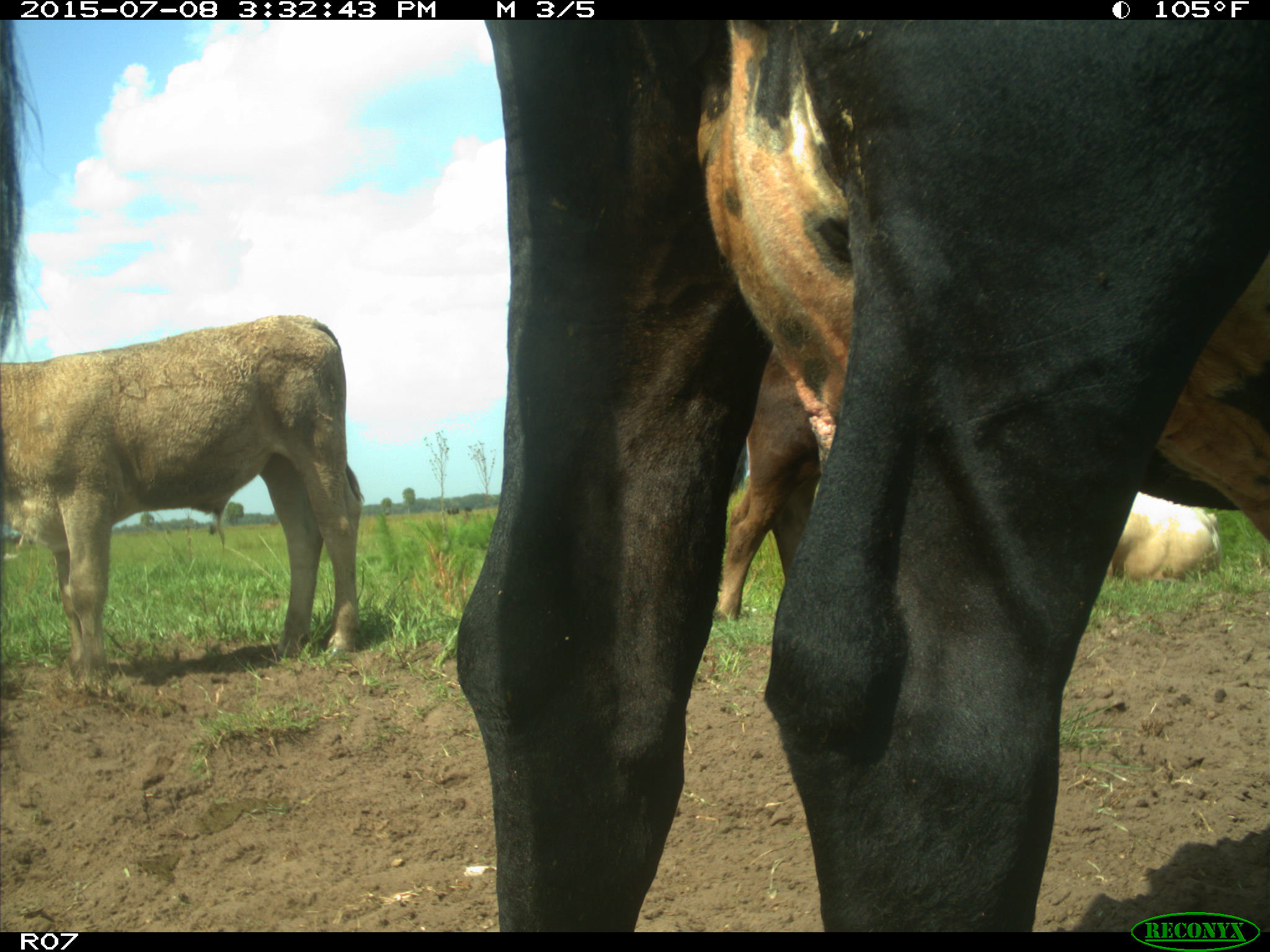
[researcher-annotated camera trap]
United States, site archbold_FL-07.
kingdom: Animalia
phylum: Chordata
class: Mammalia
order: Artiodactyla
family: Bovidae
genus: Bos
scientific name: Bos taurus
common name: domestic cow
Bos taurus (domestic cow).